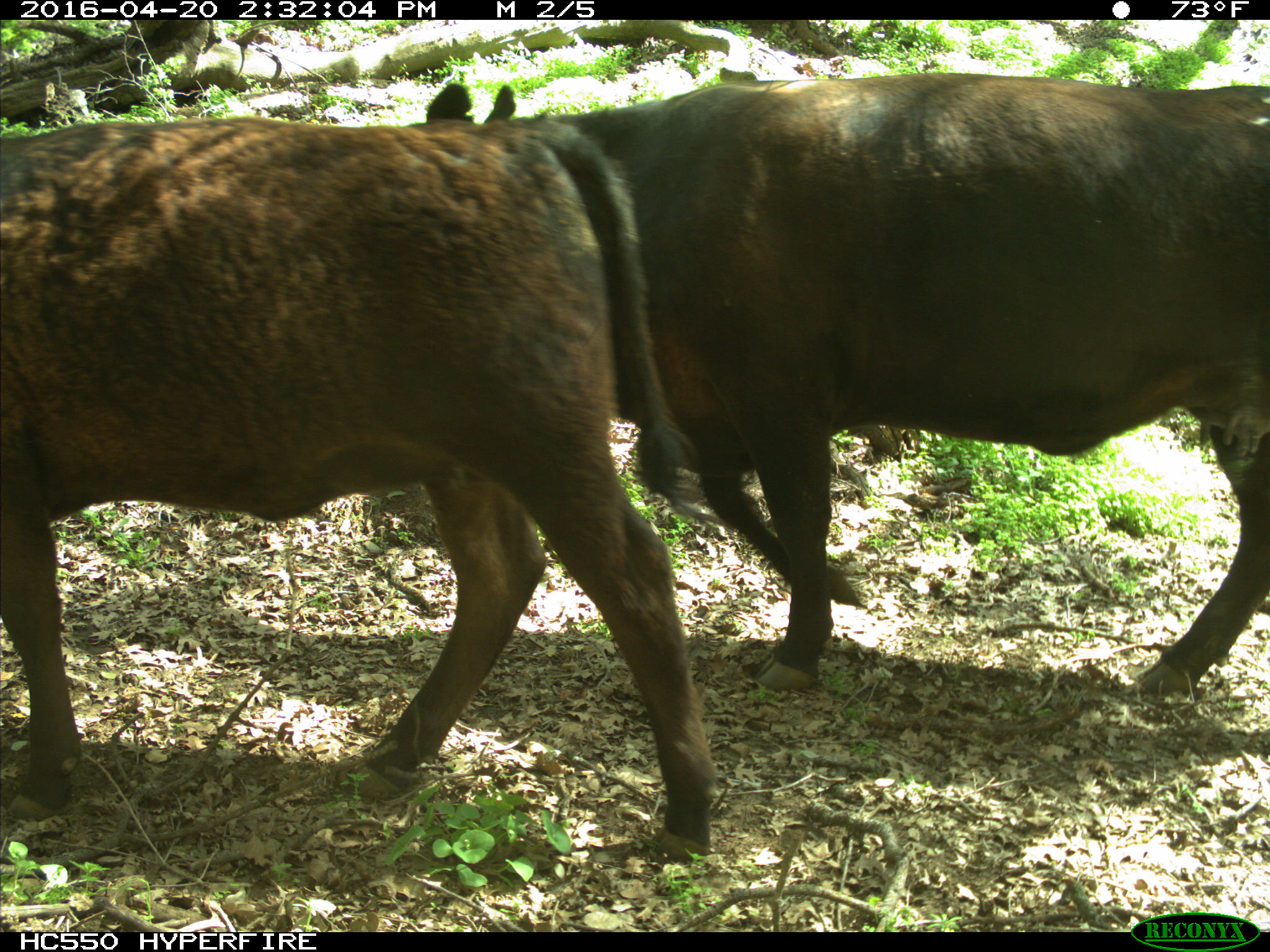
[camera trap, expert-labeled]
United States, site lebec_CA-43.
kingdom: Animalia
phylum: Chordata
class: Mammalia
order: Artiodactyla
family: Bovidae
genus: Bos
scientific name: Bos taurus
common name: domestic cow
Bos taurus (domestic cow).